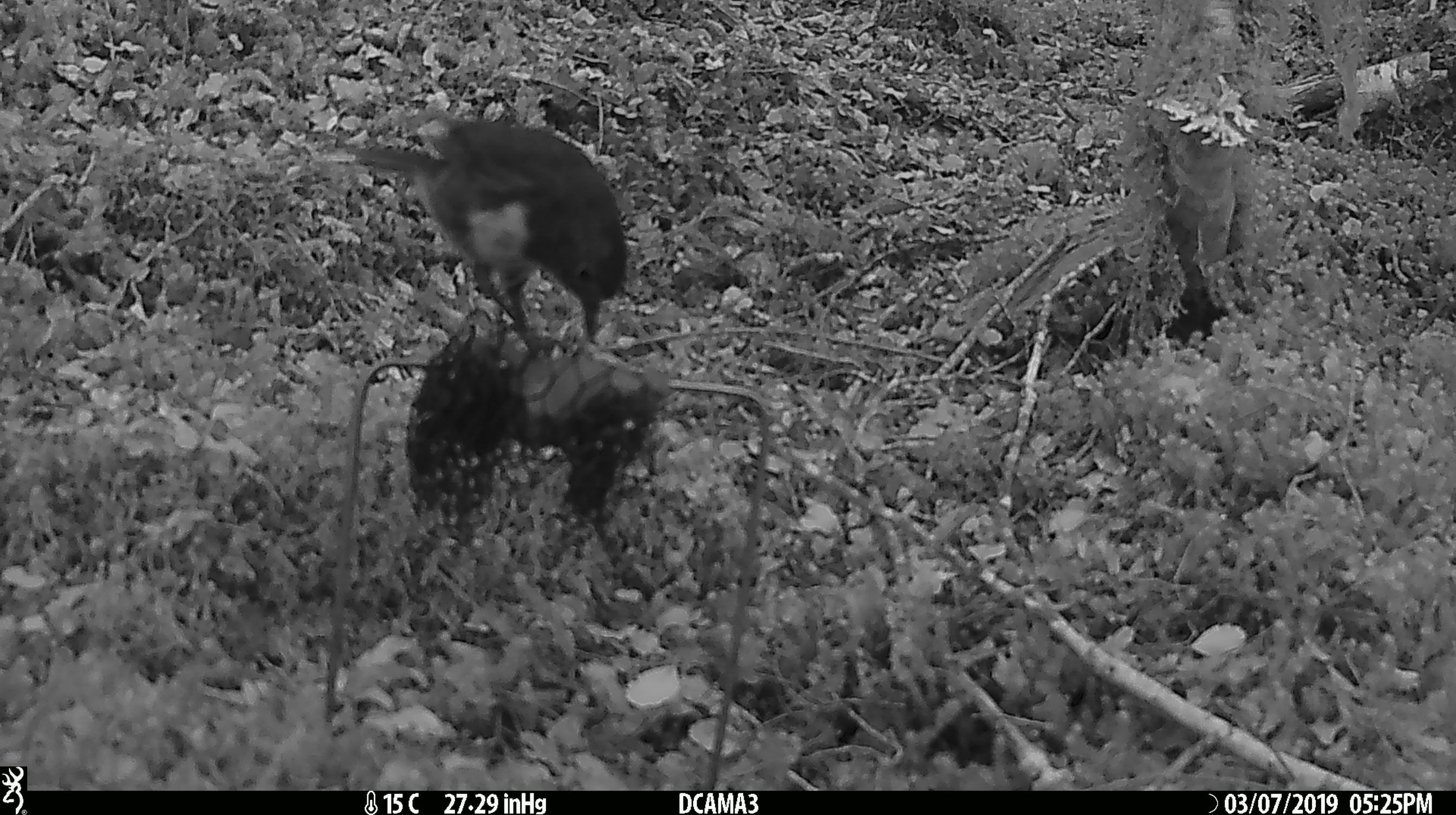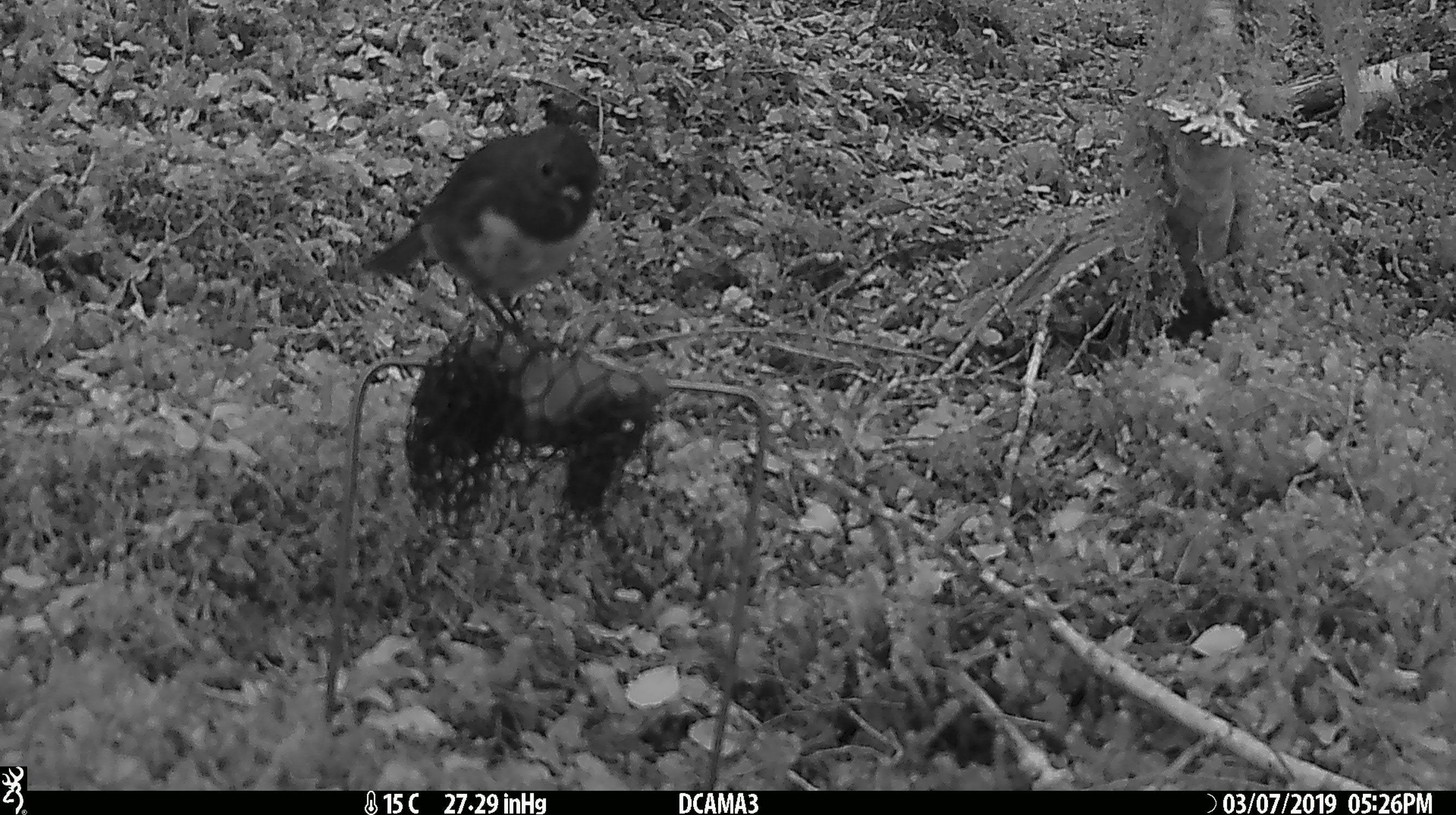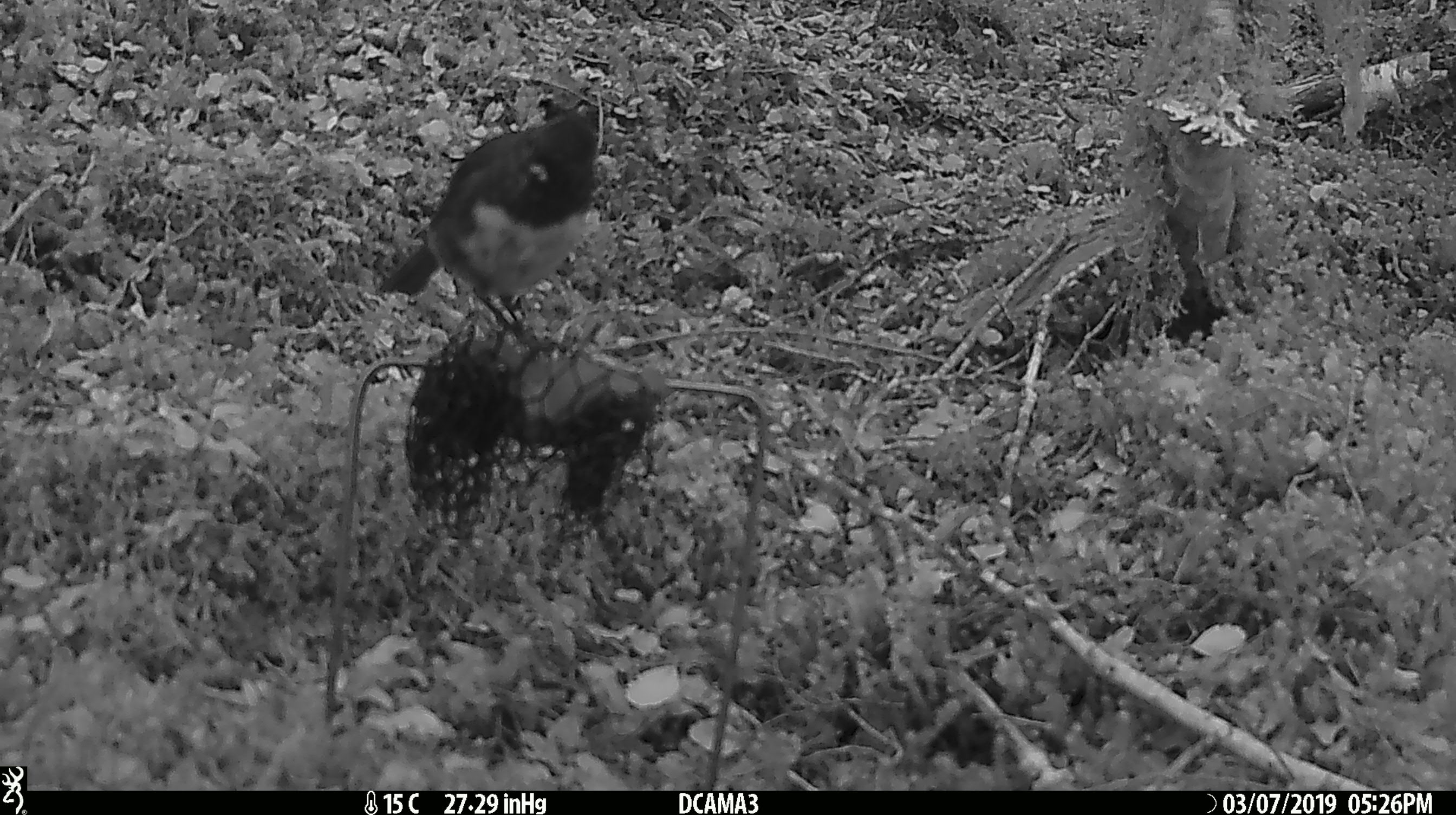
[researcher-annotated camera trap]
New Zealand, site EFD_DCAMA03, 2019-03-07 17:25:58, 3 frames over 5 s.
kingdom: Animalia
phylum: Chordata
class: Aves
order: Passeriformes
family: Petroicidae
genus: Petroica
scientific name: Petroica australis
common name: new zealand robin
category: robin